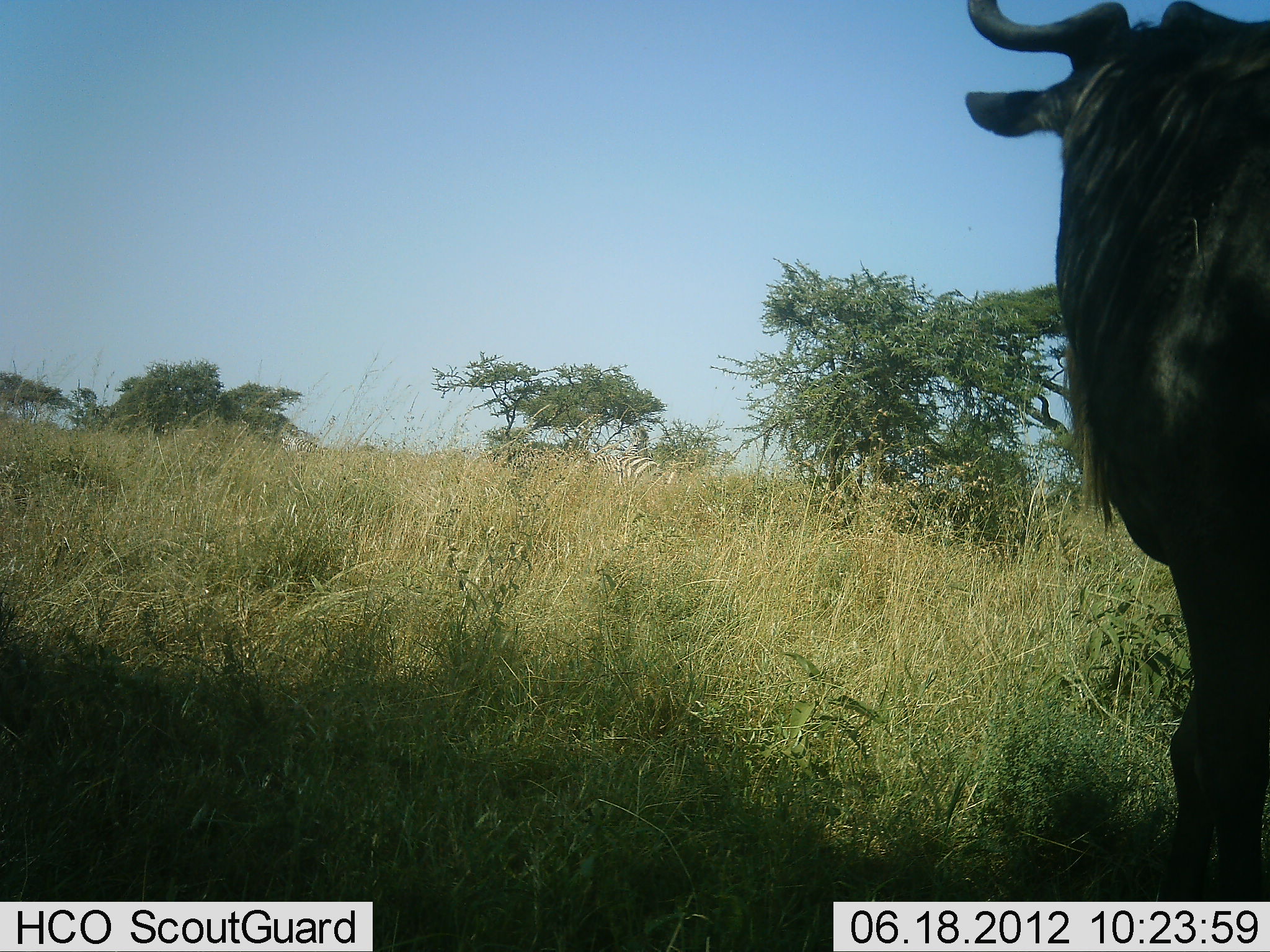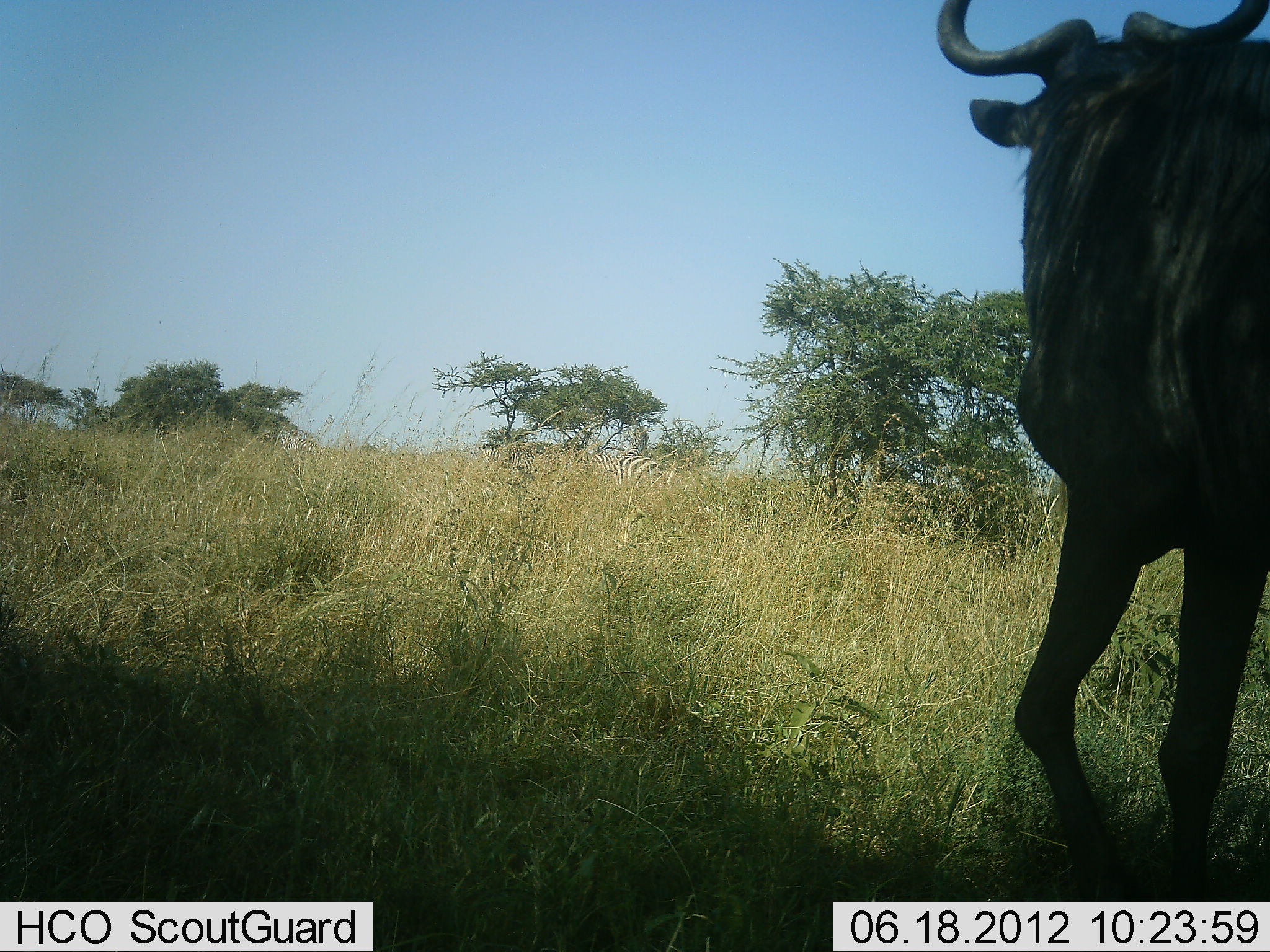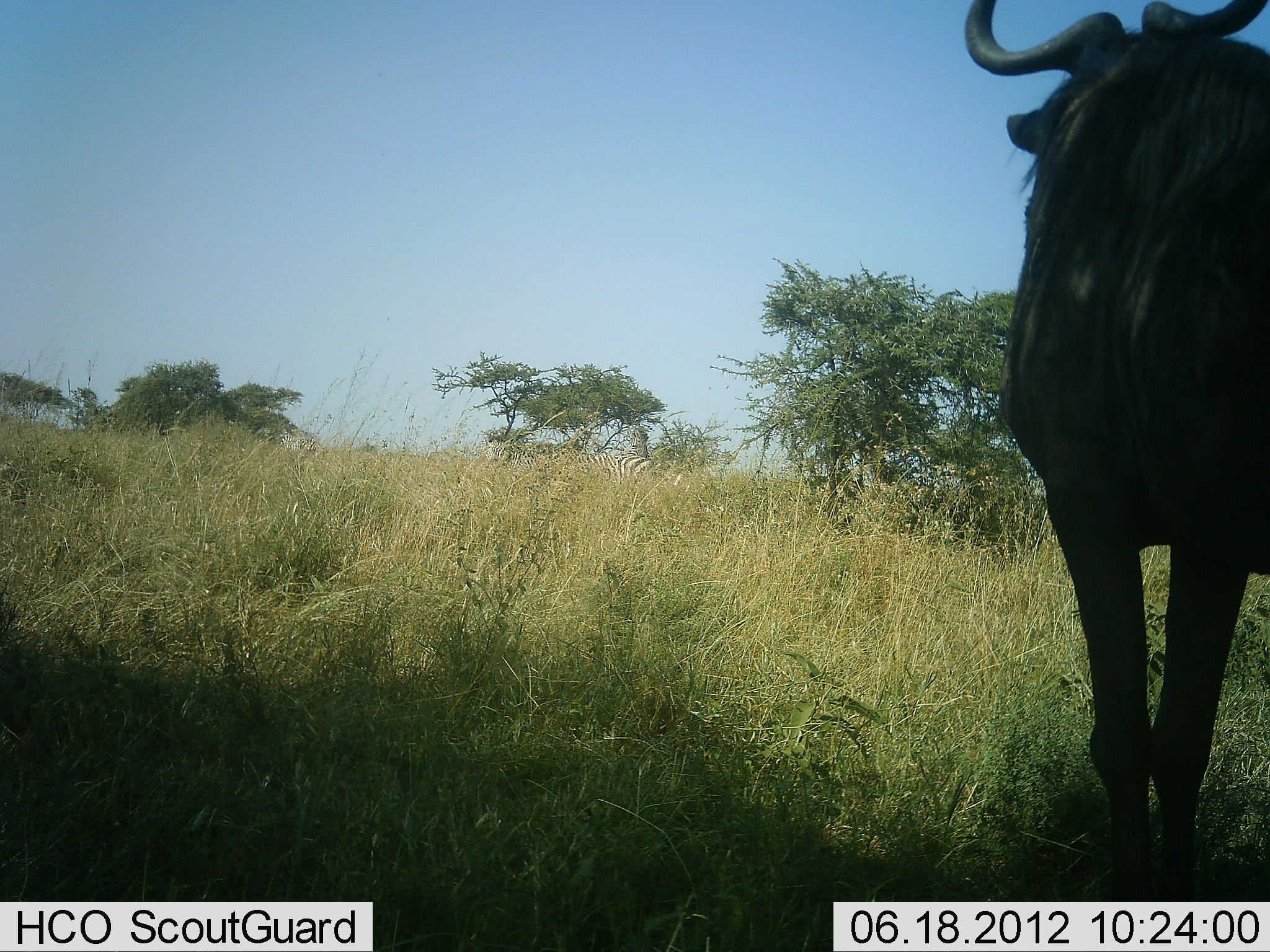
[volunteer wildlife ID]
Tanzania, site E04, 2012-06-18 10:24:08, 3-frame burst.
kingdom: Animalia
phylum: Chordata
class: Mammalia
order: Artiodactyla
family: Bovidae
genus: Connochaetes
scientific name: Connochaetes taurinus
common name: blue wildebeest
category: wildebeest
Wildebeest (blue wildebeest) (Connochaetes taurinus), count 1. Behavior (volunteer vote fractions): standing 27%, resting 7%, moving 67%, interacting 0%. Young present (vote fraction): 0%. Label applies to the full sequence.